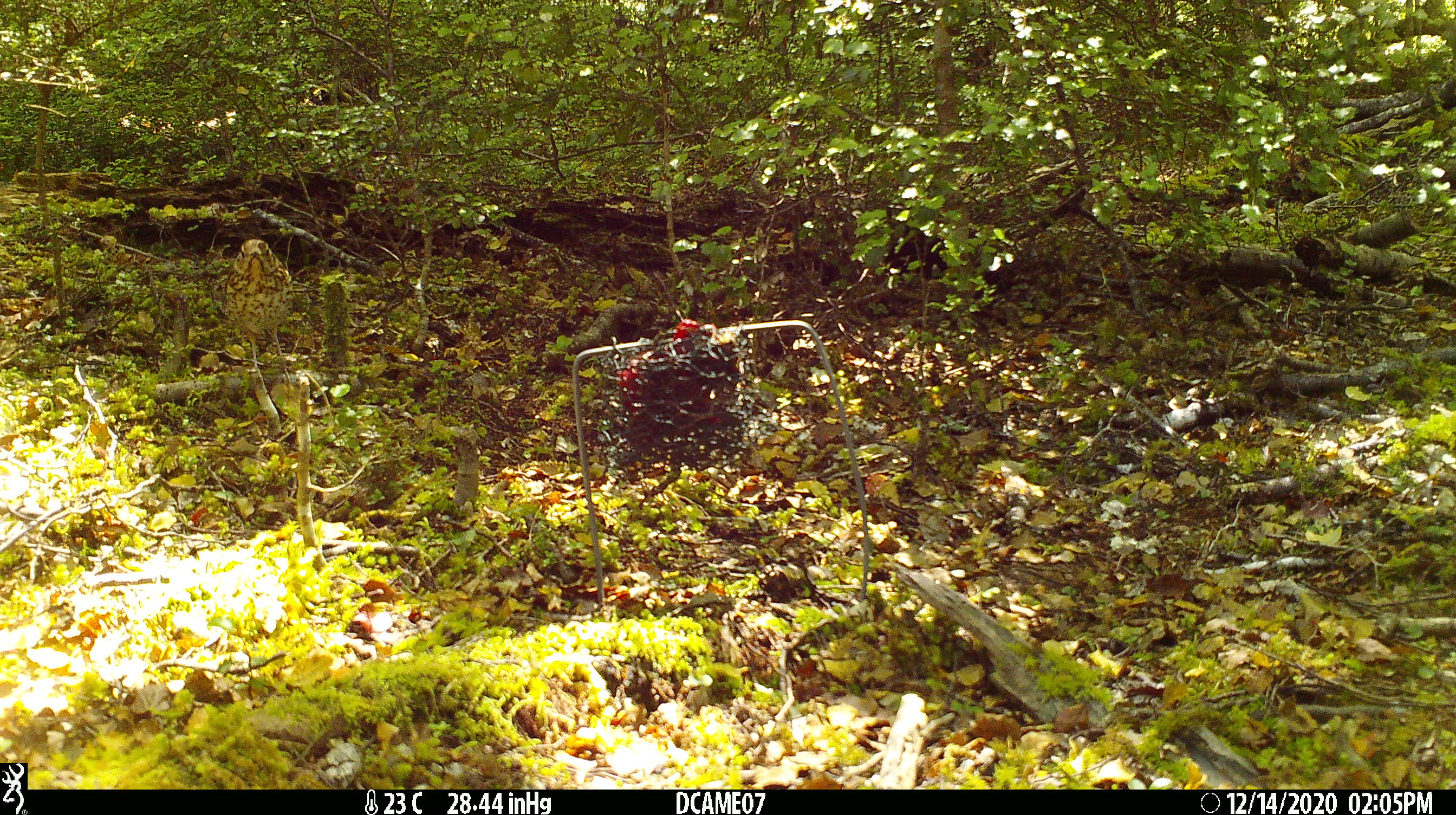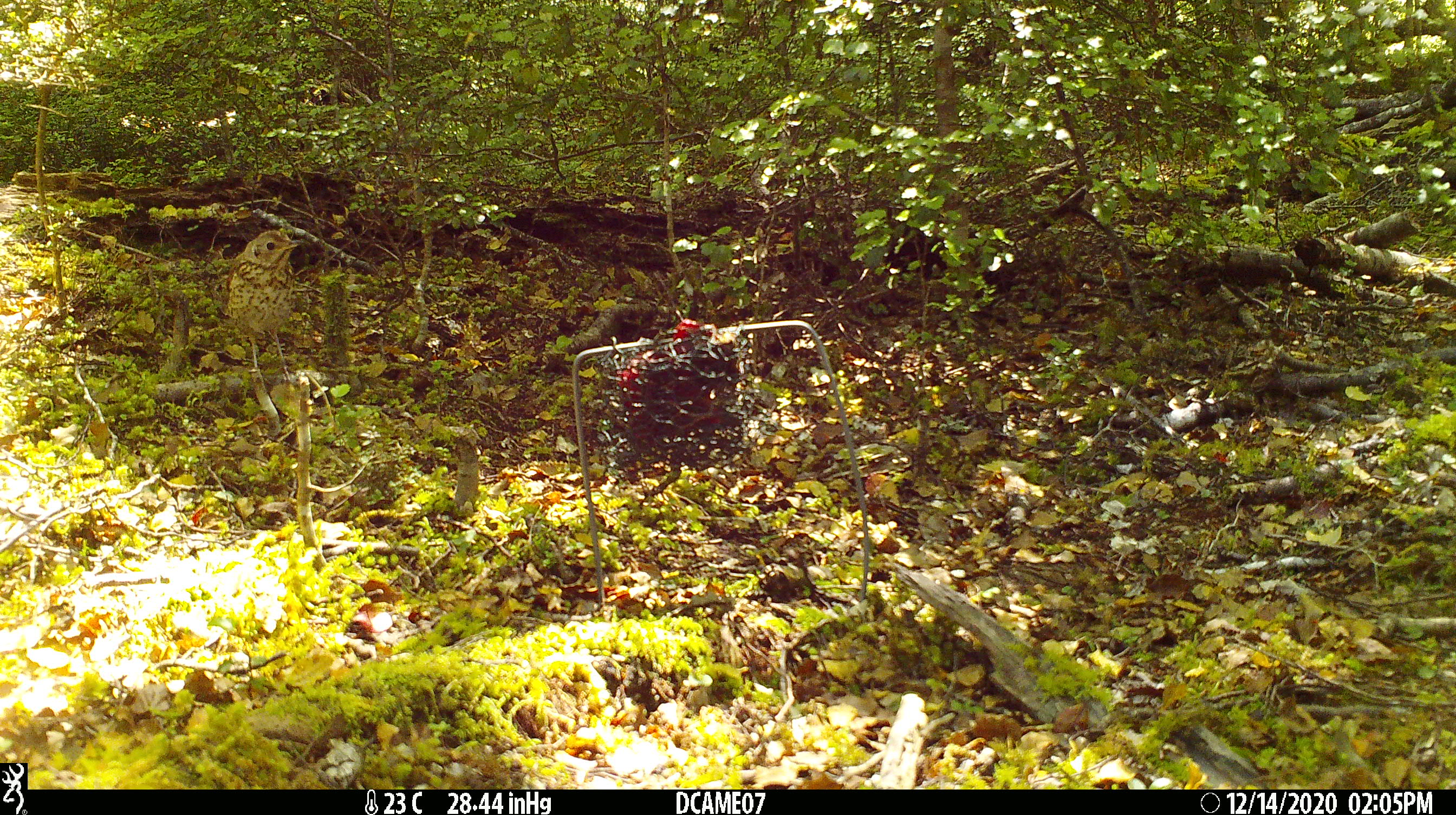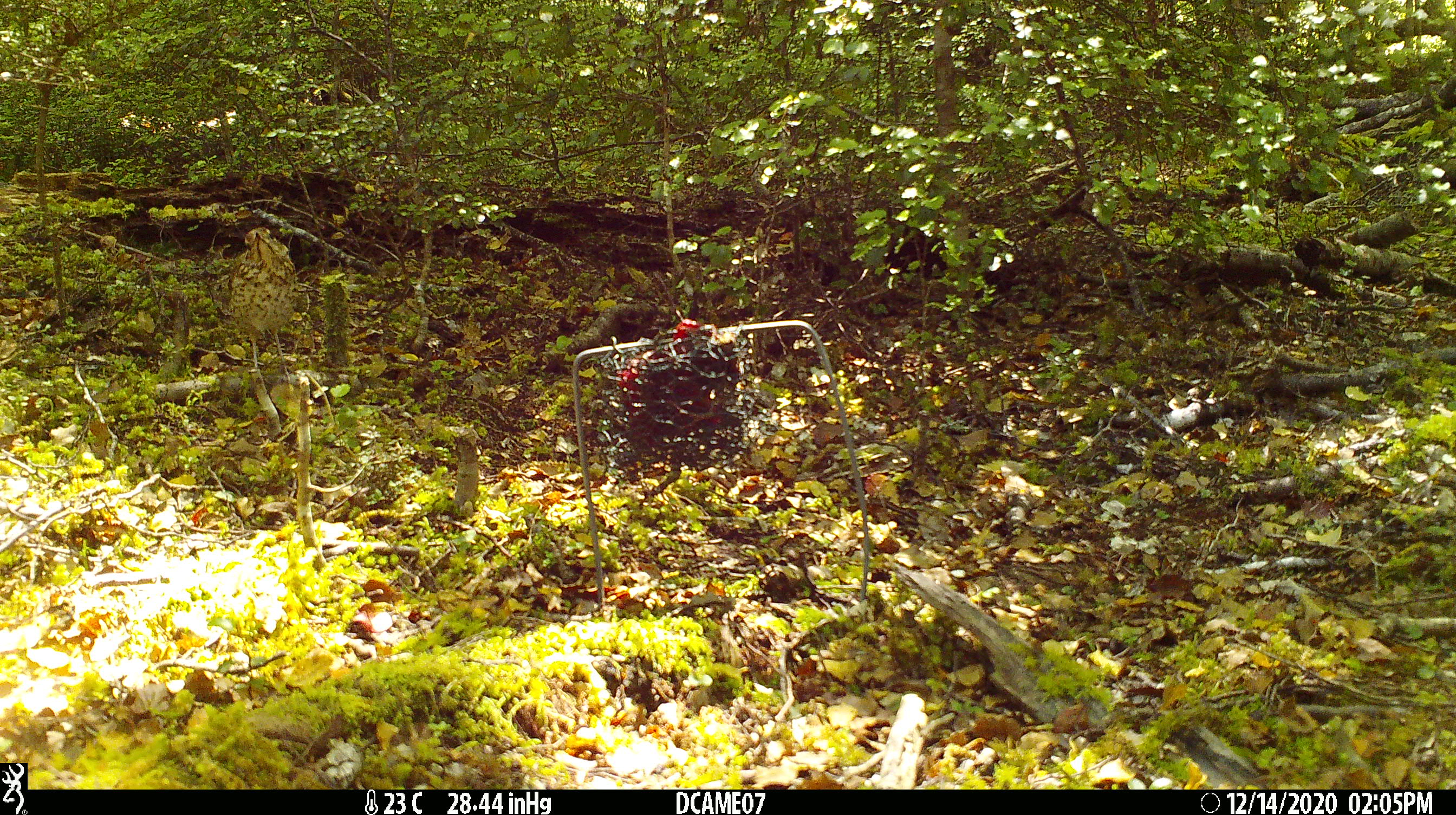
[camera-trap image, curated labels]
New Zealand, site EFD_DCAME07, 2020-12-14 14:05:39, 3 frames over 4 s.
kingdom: Animalia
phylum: Chordata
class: Aves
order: Passeriformes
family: Turdidae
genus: Turdus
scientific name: Turdus philomelos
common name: song thrush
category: thrush